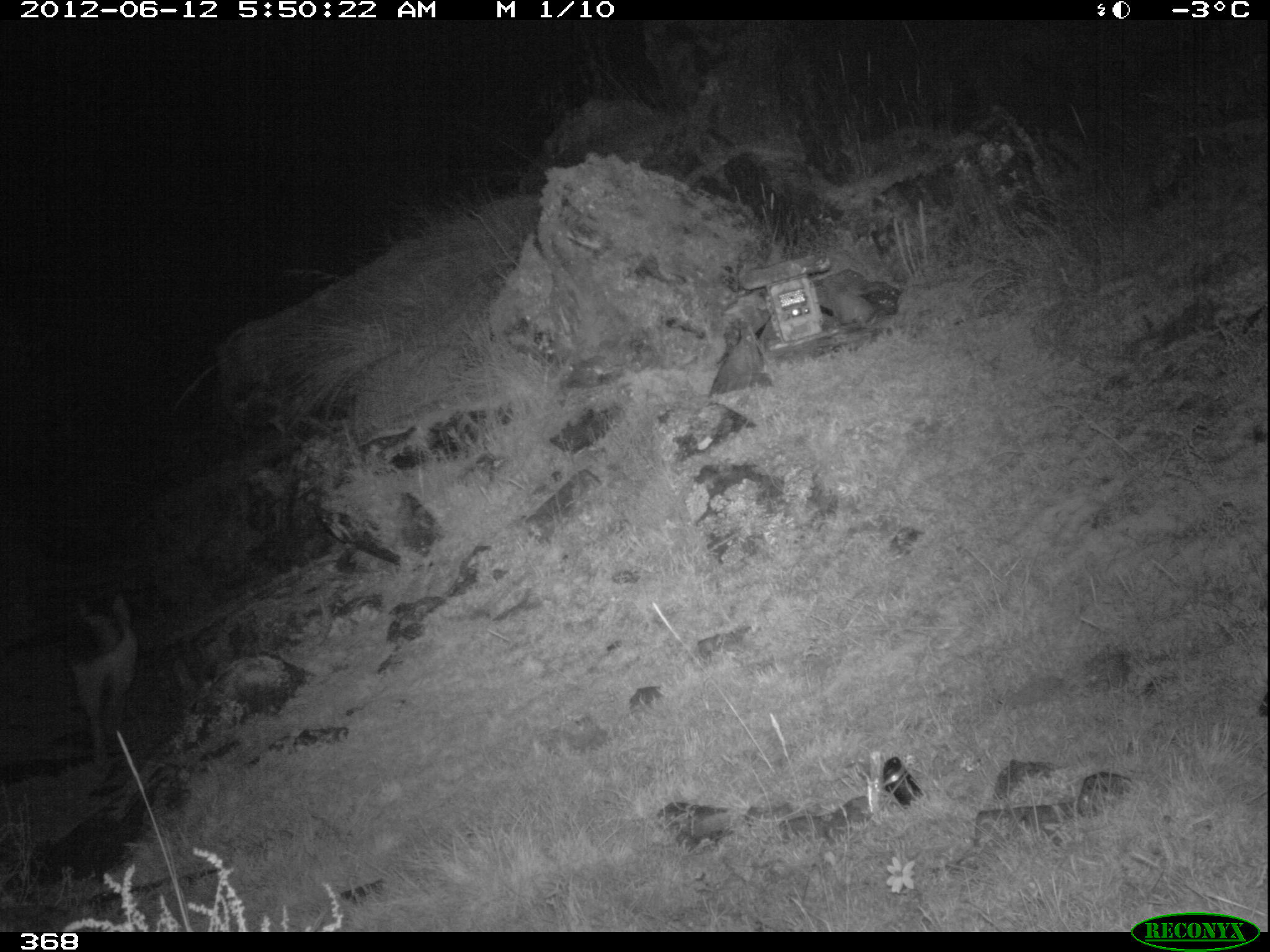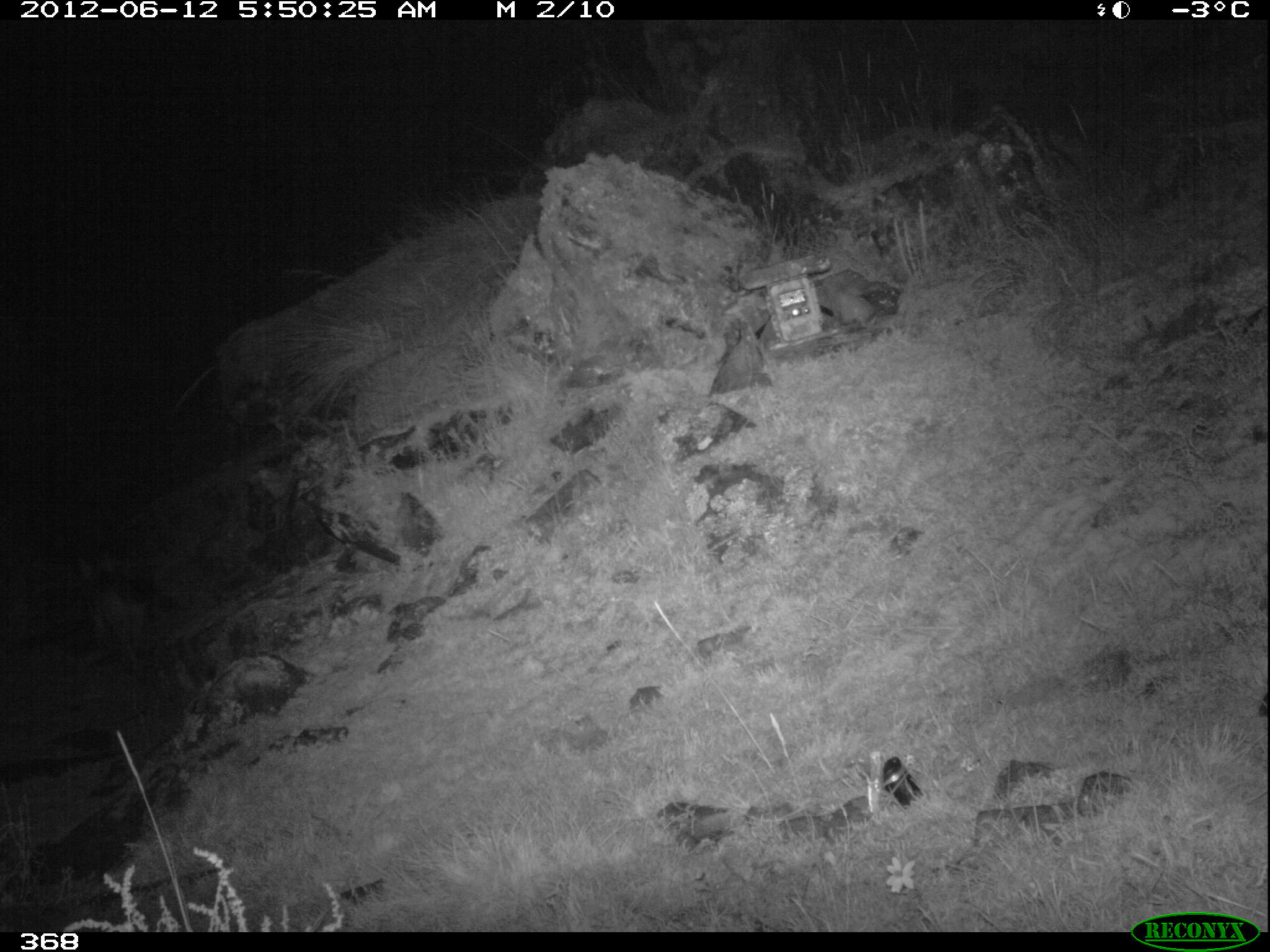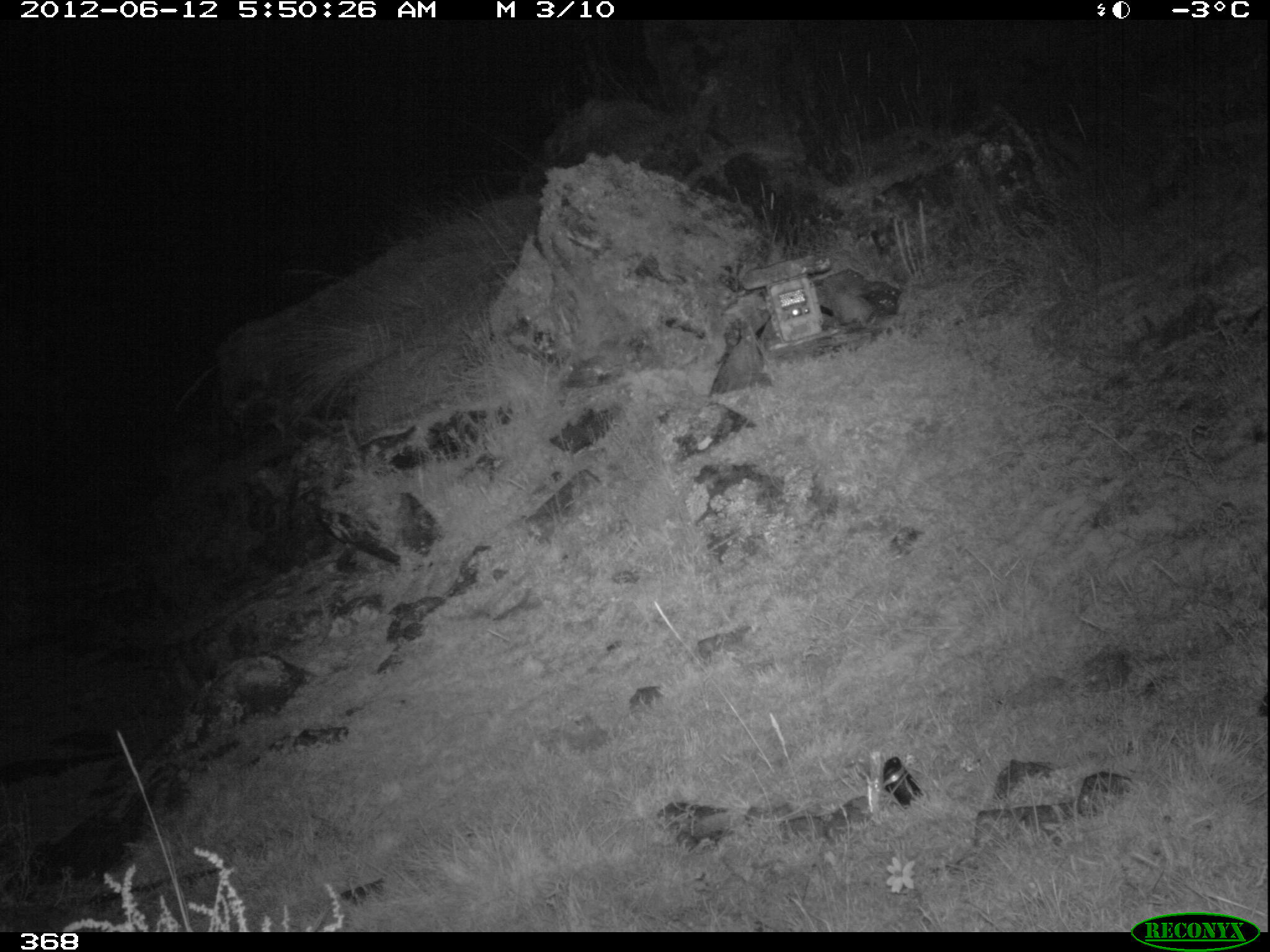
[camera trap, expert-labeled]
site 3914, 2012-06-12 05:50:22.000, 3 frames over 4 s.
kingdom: Animalia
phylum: Chordata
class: Mammalia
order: Carnivora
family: Canidae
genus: Lycalopex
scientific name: Lycalopex culpaeus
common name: culpeo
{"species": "Lycalopex culpaeus (culpeo)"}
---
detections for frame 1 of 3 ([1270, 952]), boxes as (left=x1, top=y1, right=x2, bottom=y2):
lycalopex culpaeus: (left=64, top=591, right=141, bottom=766)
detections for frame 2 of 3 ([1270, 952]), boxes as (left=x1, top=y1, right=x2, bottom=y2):
lycalopex culpaeus: (left=73, top=547, right=152, bottom=673)